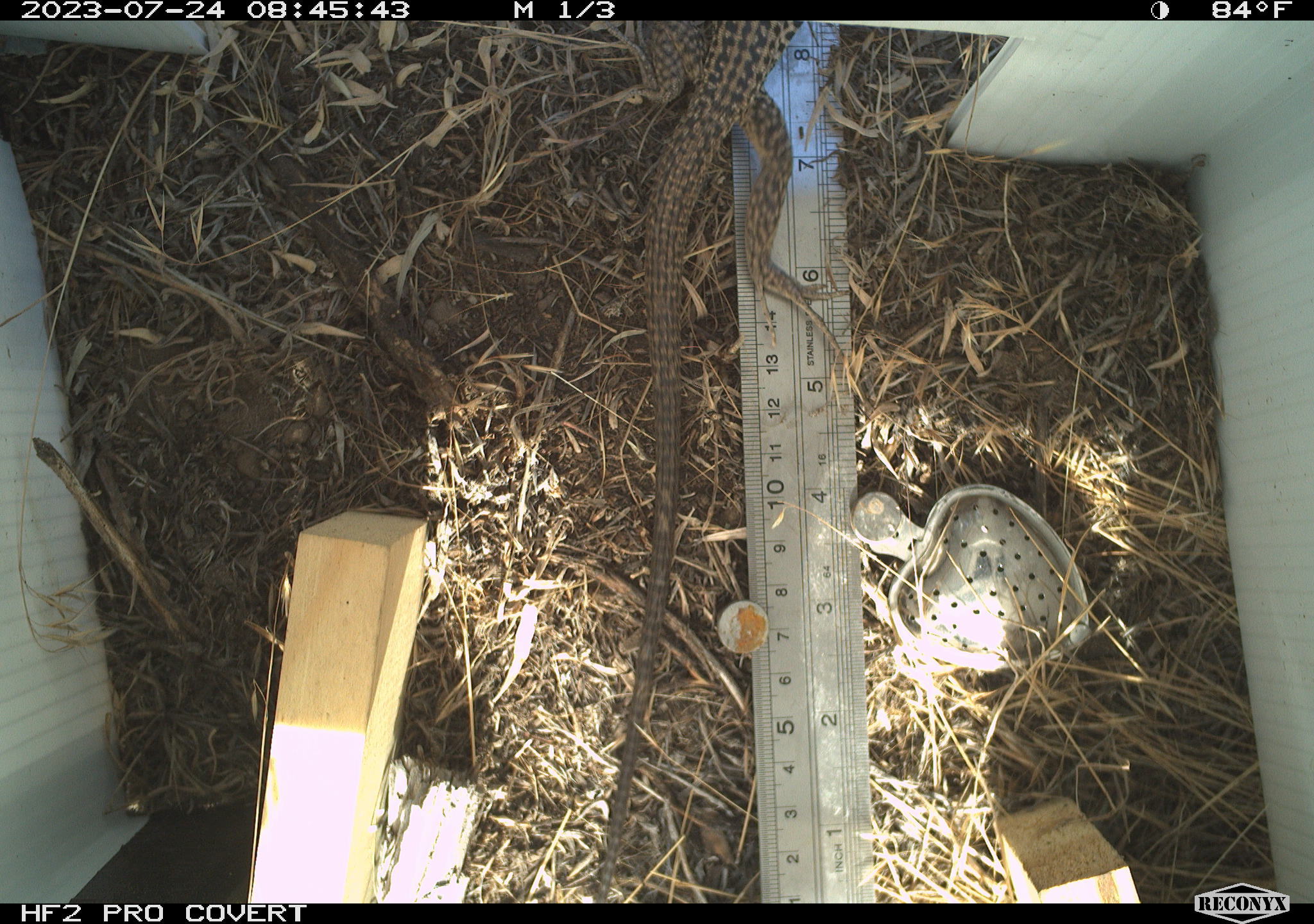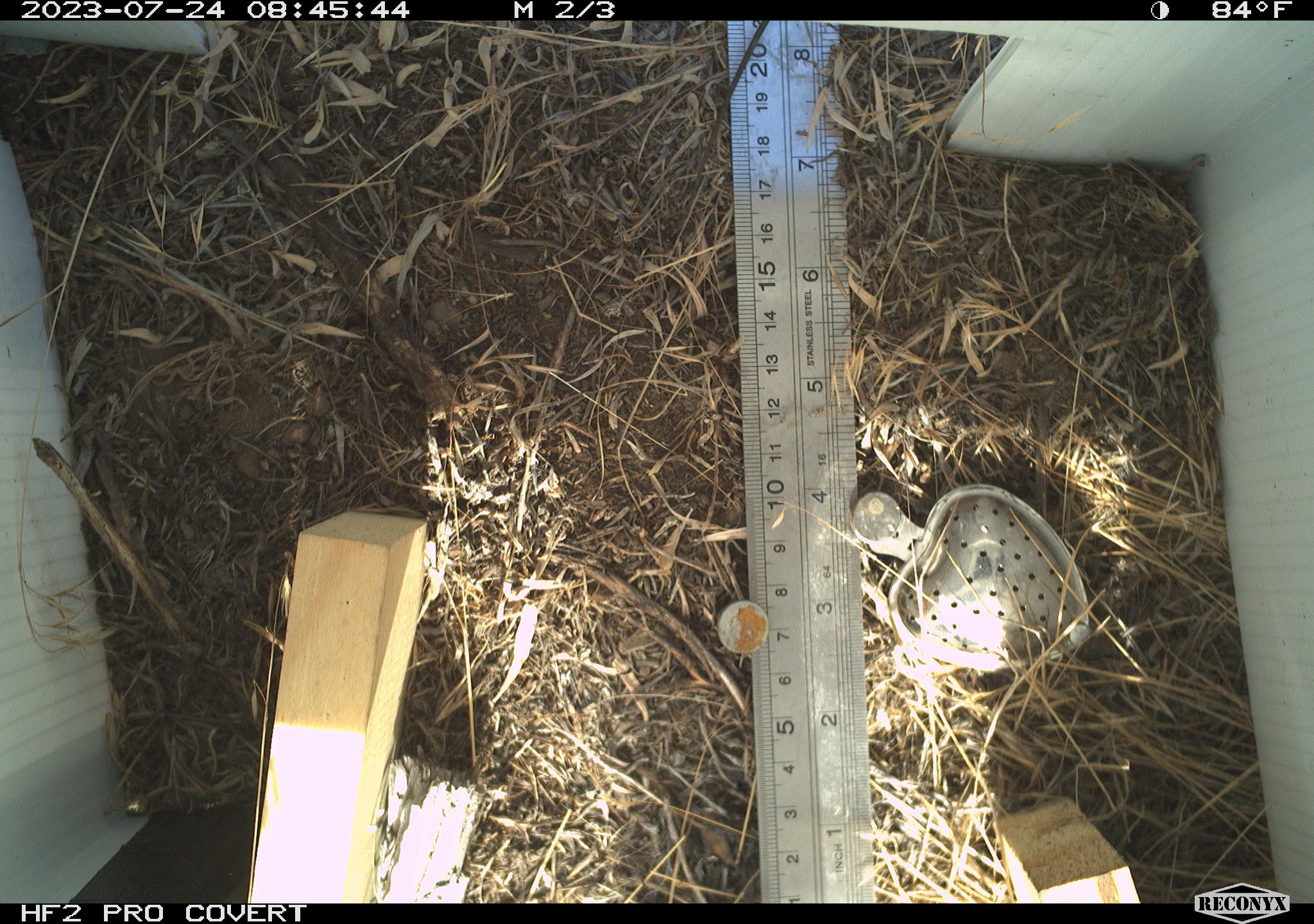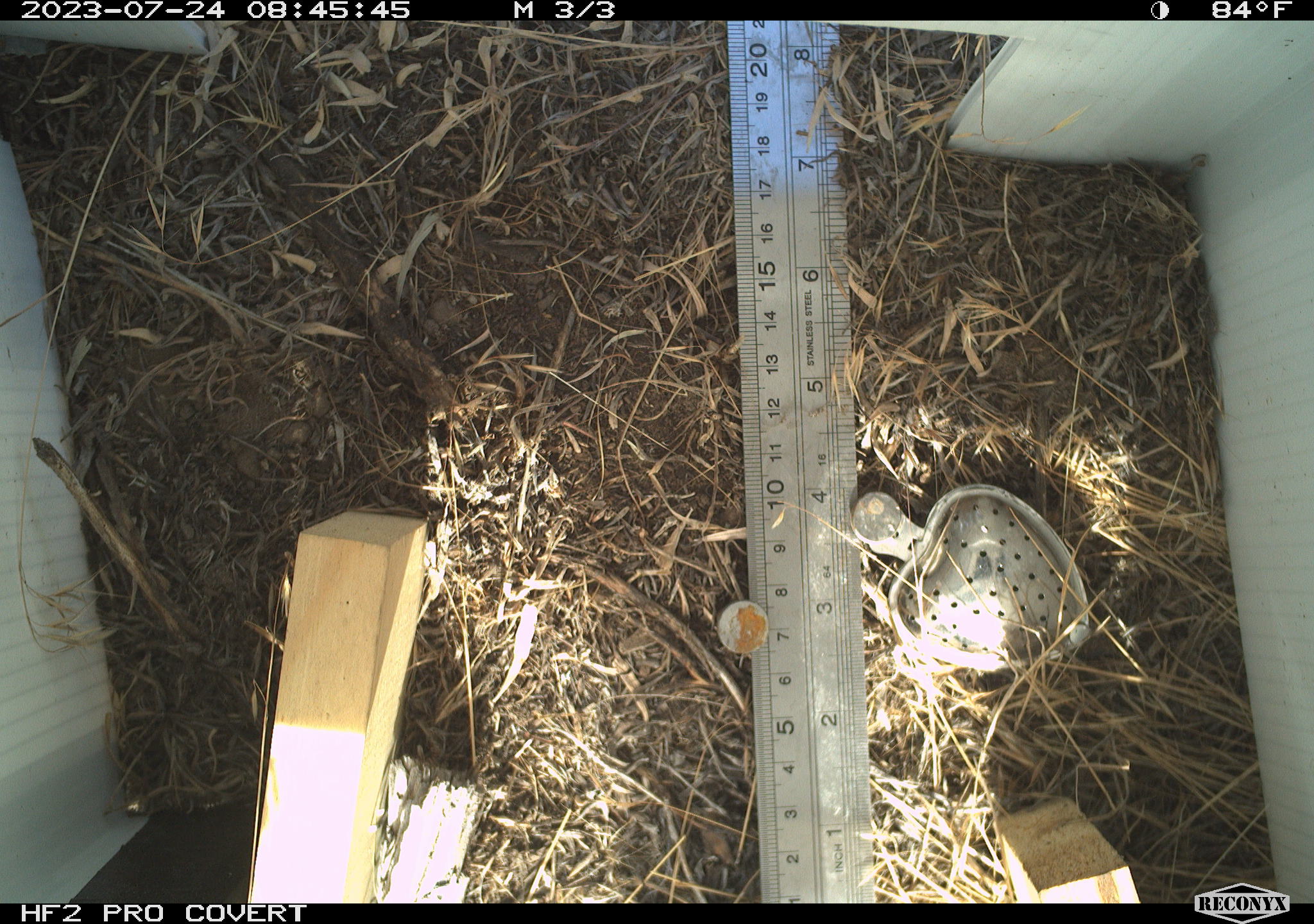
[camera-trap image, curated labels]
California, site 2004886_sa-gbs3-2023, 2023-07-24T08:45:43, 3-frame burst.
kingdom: Animalia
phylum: Chordata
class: Reptilia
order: Squamata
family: Teiidae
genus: Aspidoscelis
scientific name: Aspidoscelis tigris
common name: western whiptail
Western whiptail (Aspidoscelis tigris).